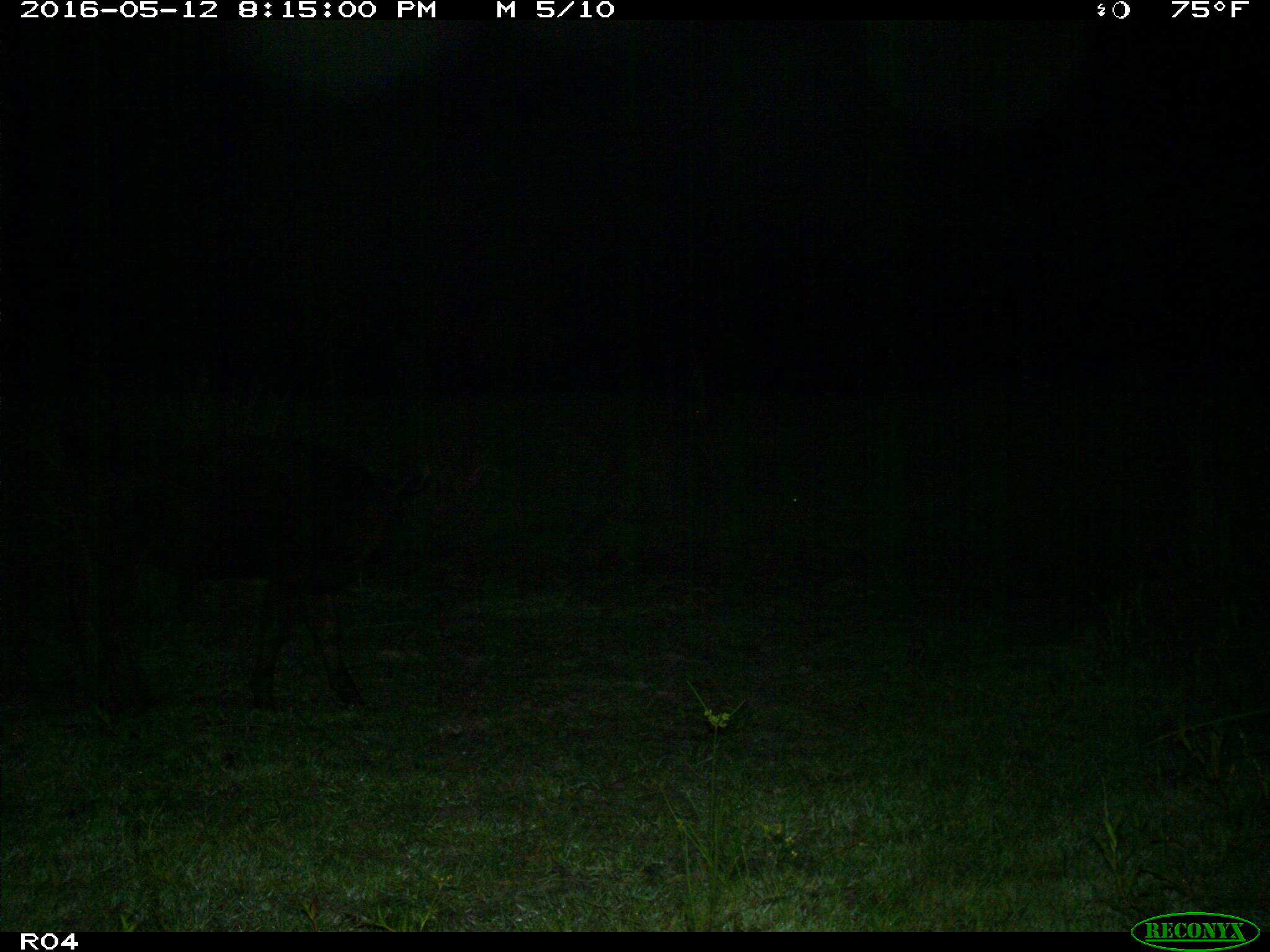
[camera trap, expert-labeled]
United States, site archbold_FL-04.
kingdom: Animalia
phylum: Chordata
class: Mammalia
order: Artiodactyla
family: Bovidae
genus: Bos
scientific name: Bos taurus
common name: domestic cow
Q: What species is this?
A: Bos taurus (domestic cow).